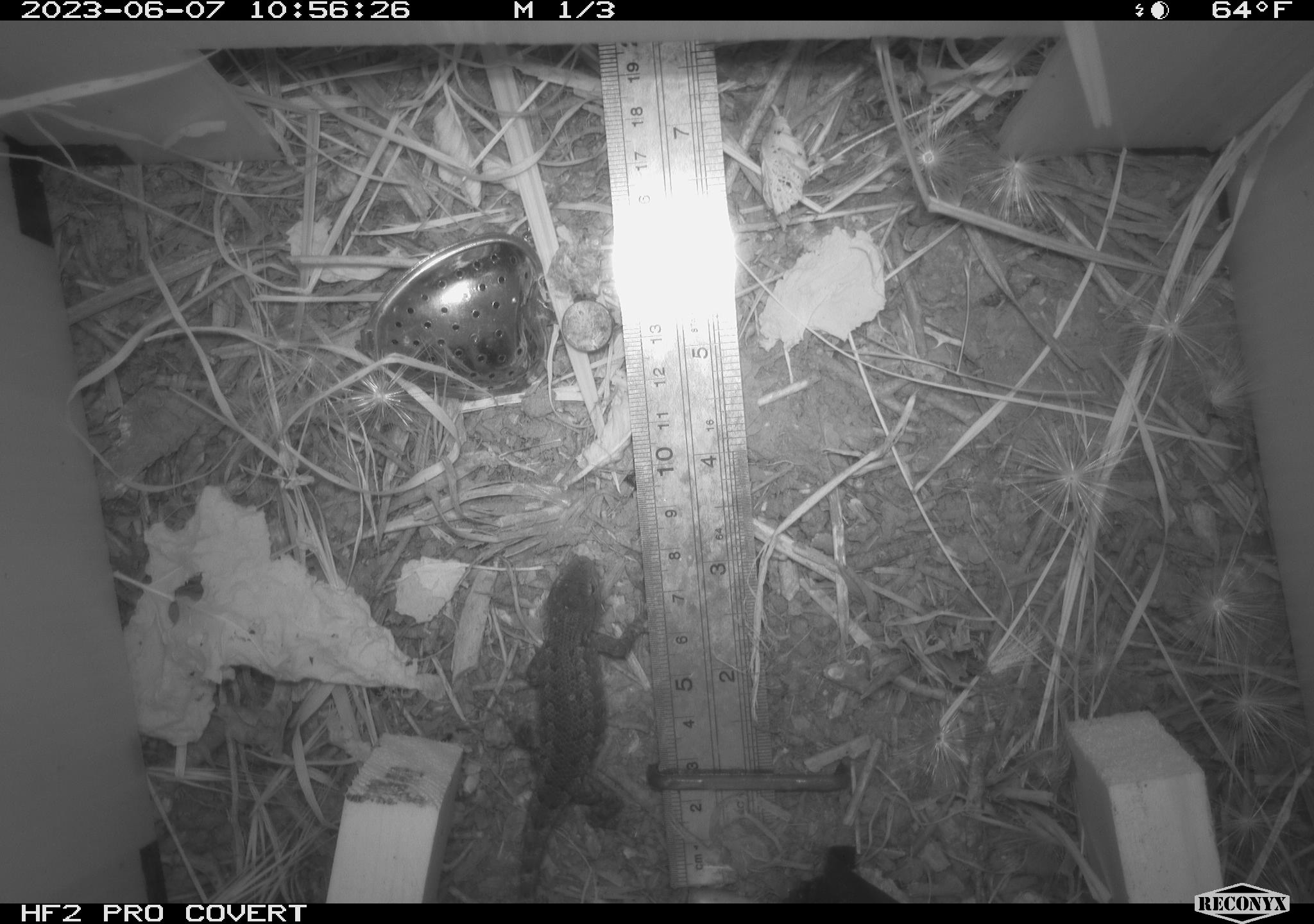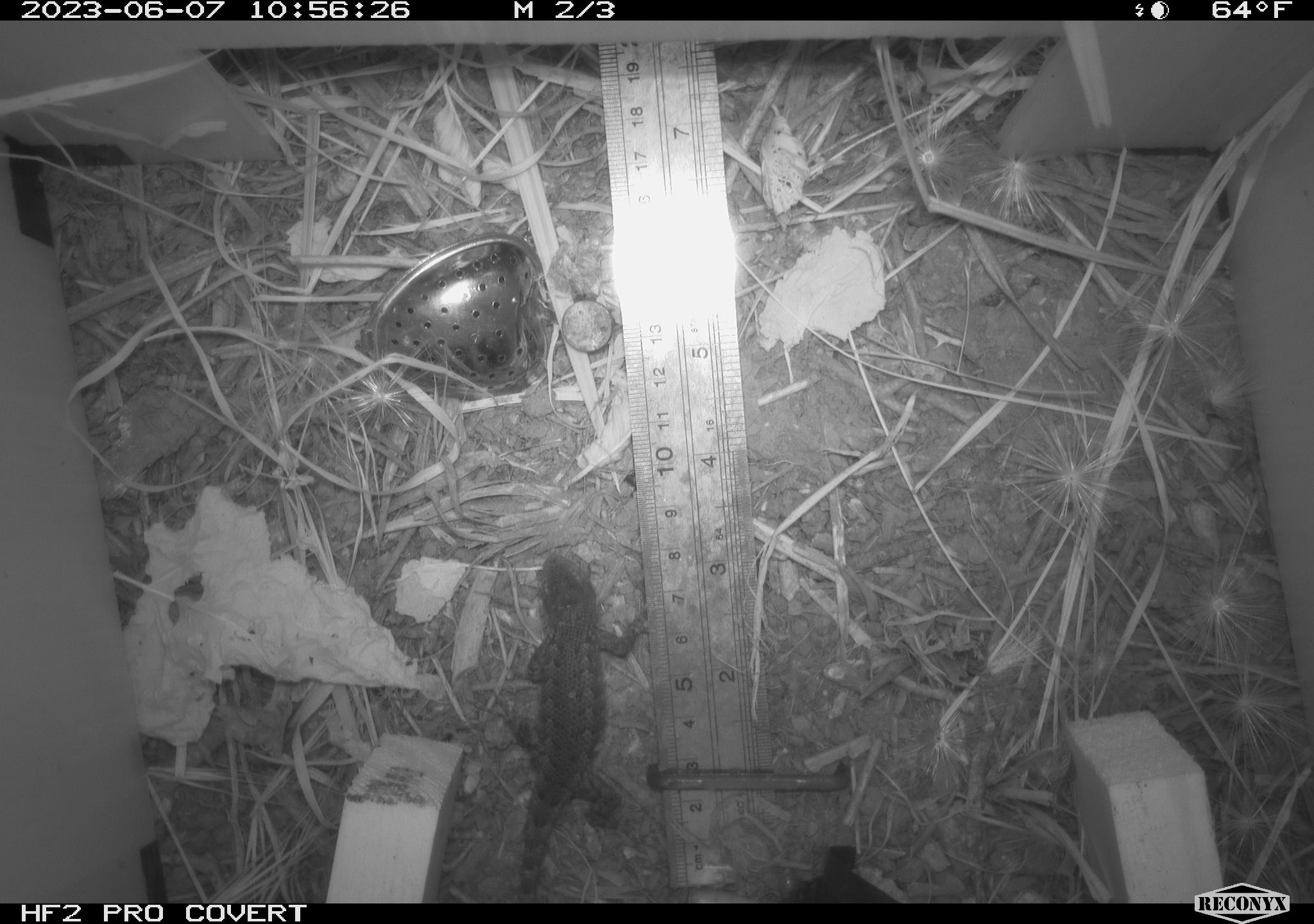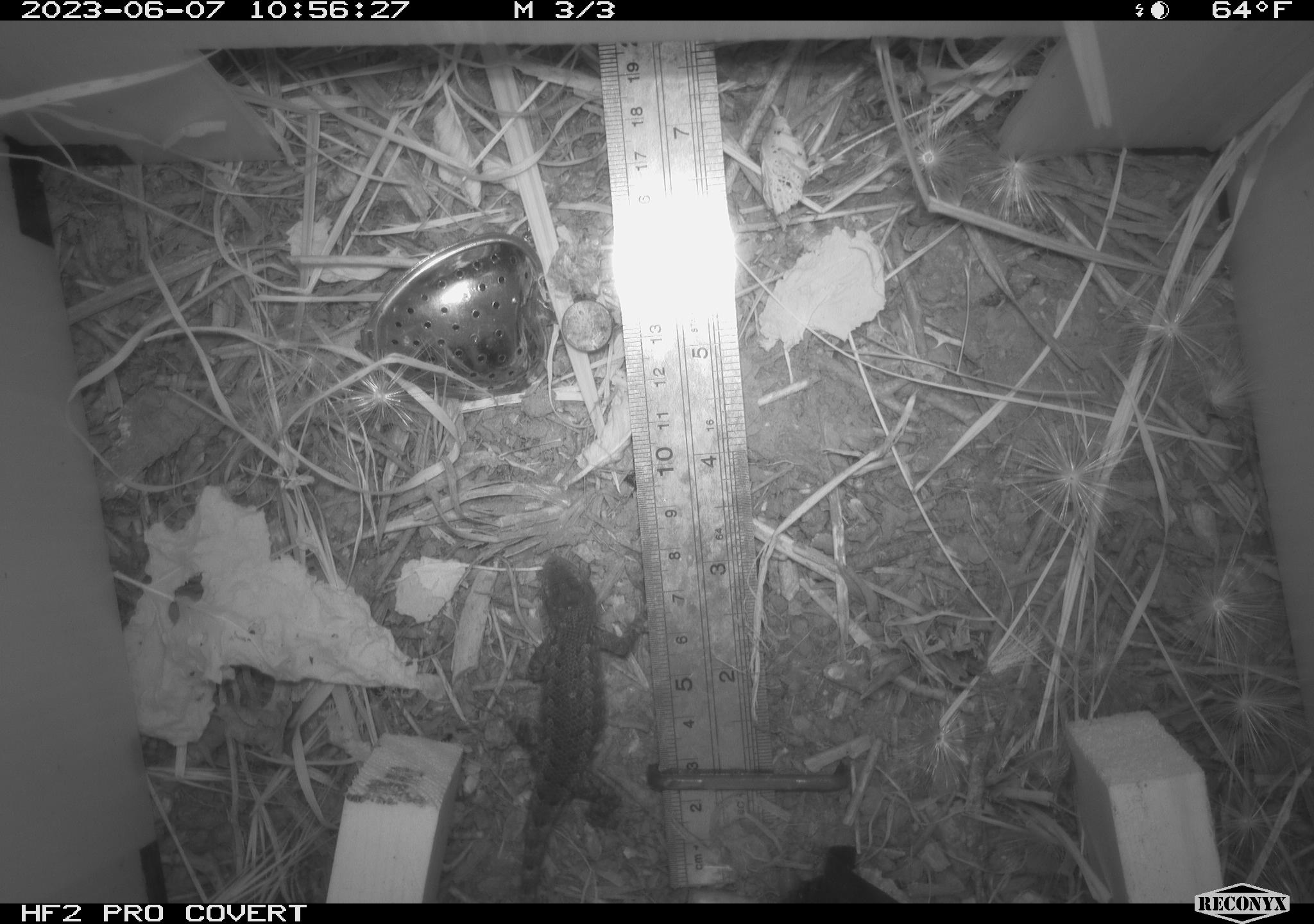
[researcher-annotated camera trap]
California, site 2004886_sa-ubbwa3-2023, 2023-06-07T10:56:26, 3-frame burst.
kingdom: Animalia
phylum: Chordata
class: Reptilia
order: Squamata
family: Phrynosomatidae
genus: Sceloporus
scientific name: Sceloporus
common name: spiny lizards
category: sceloporus species